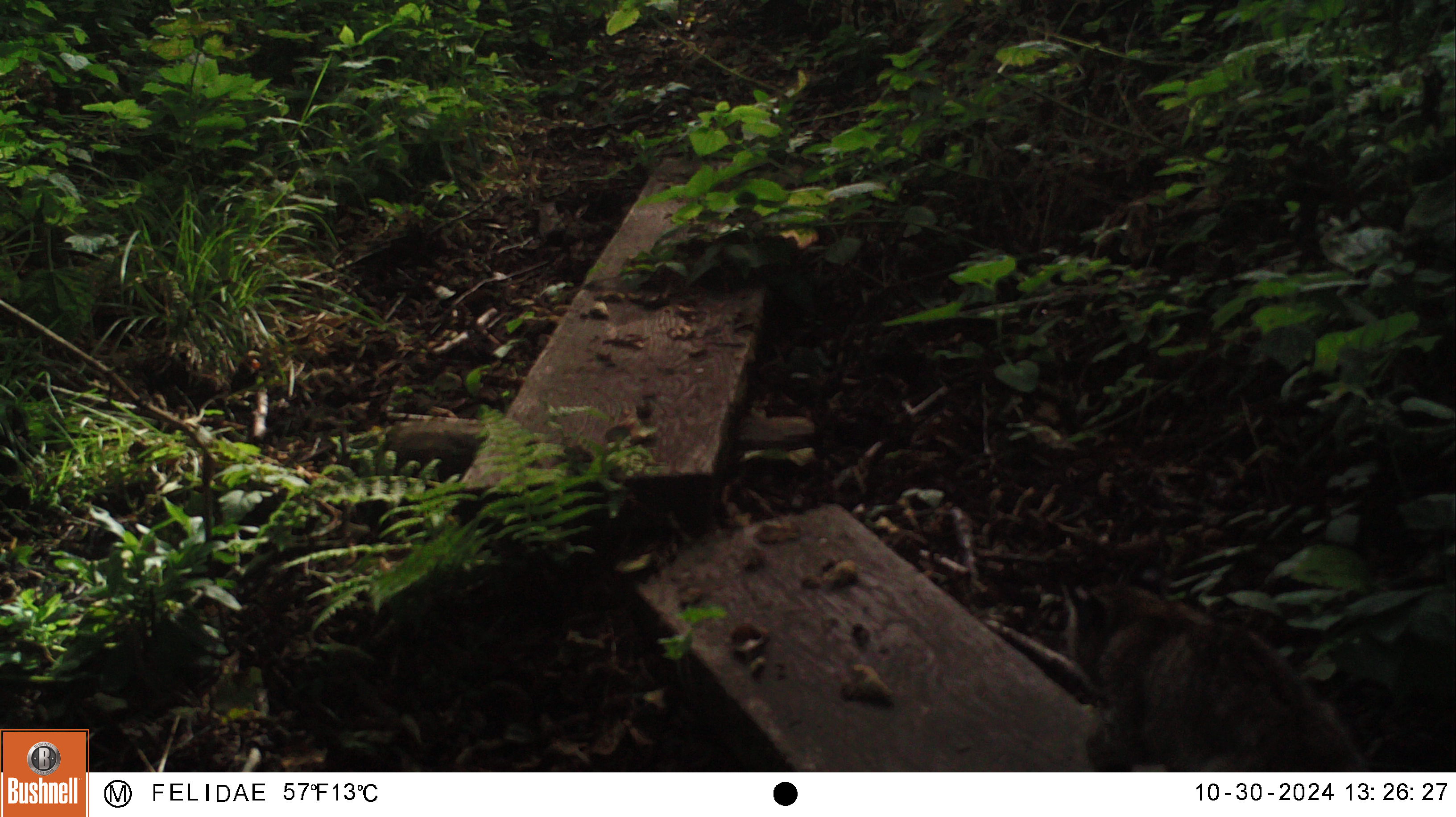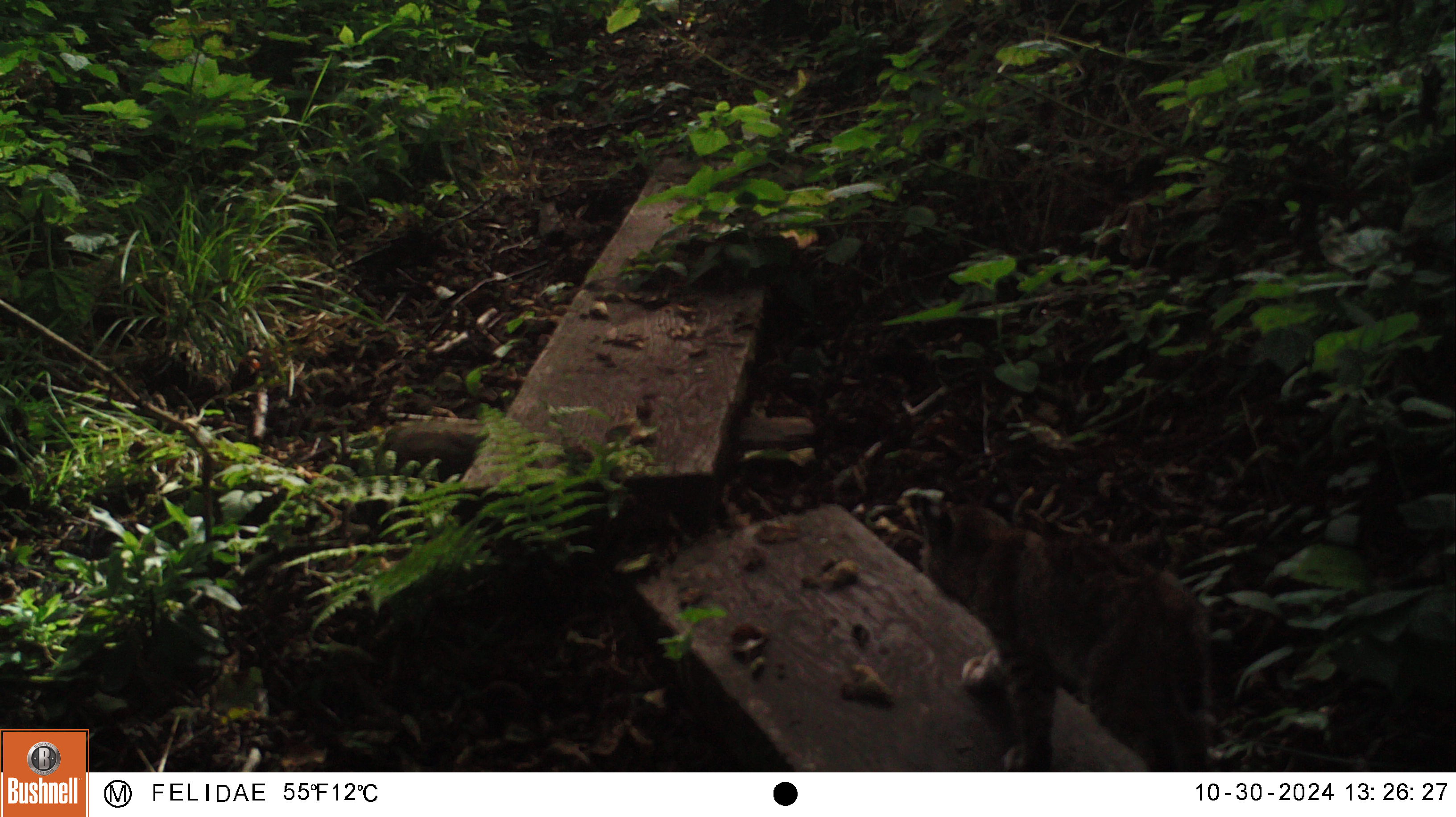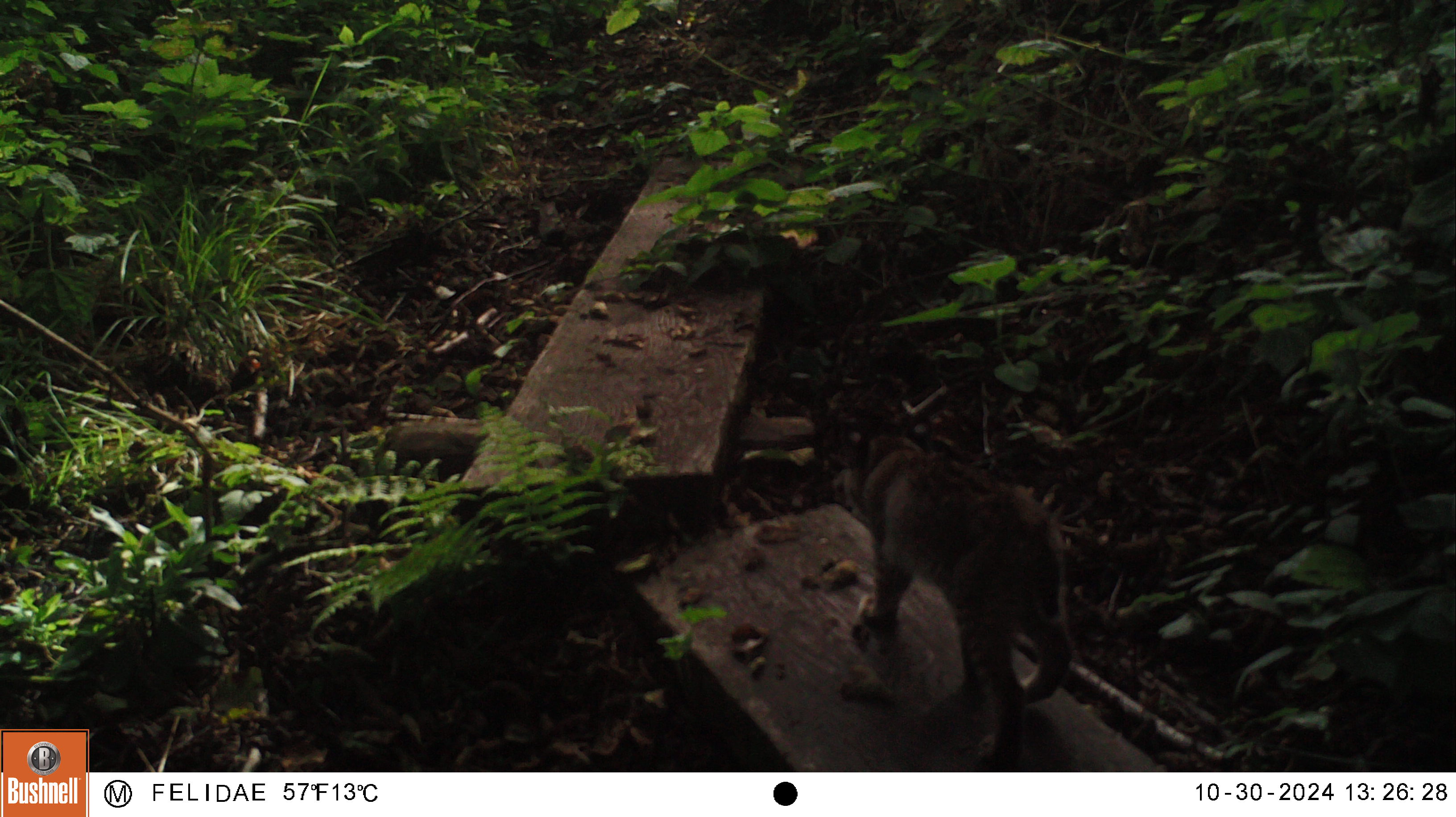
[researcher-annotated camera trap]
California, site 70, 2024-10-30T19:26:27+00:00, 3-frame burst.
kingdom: Animalia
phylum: Chordata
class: Mammalia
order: Carnivora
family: Felidae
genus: Lynx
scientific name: Lynx rufus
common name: bobcat